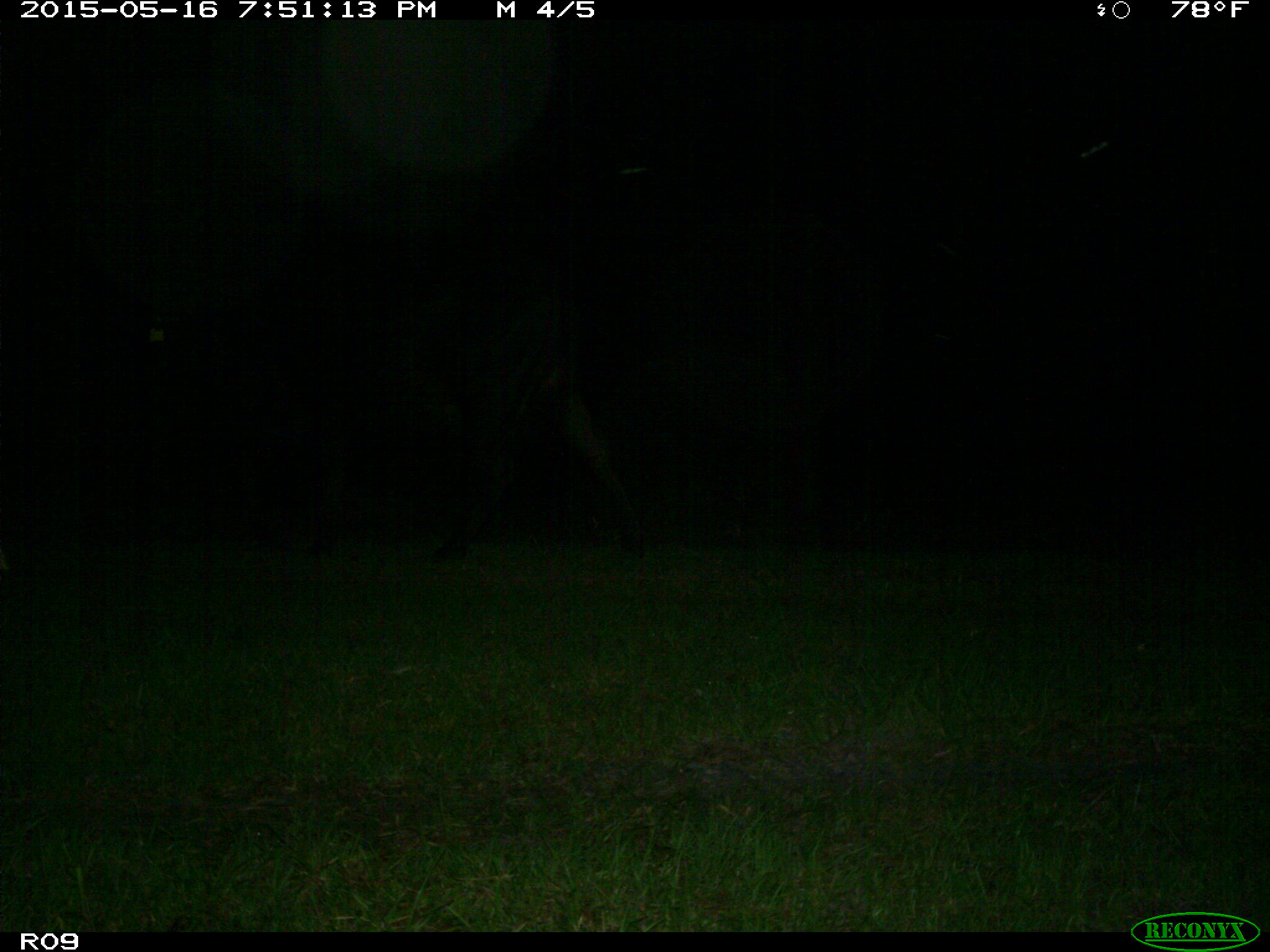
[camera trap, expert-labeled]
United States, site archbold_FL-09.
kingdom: Animalia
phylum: Chordata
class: Mammalia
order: Artiodactyla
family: Bovidae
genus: Bos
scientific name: Bos taurus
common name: domestic cow